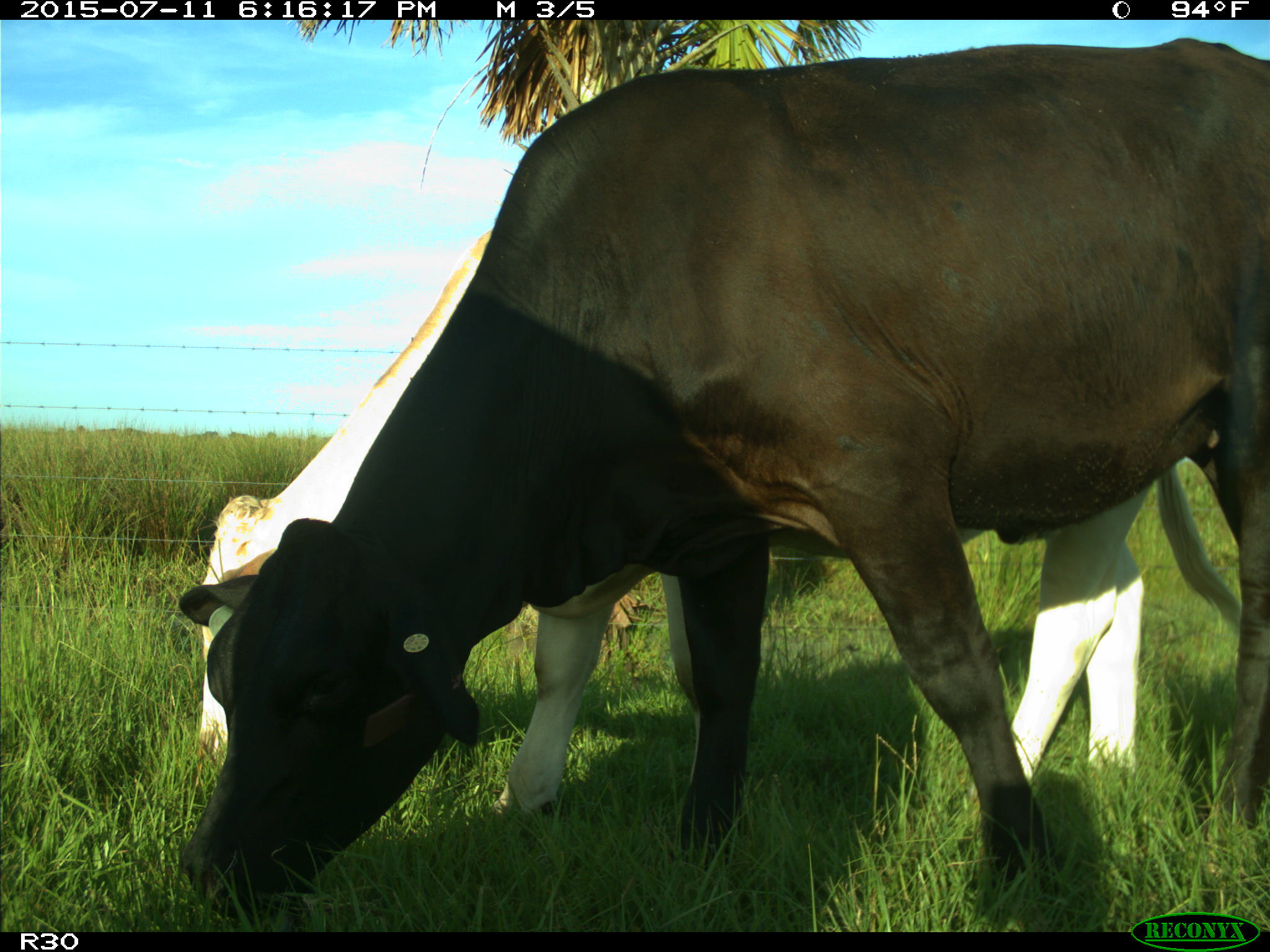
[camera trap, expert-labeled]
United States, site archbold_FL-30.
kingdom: Animalia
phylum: Chordata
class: Mammalia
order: Artiodactyla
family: Bovidae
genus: Bos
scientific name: Bos taurus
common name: domestic cow